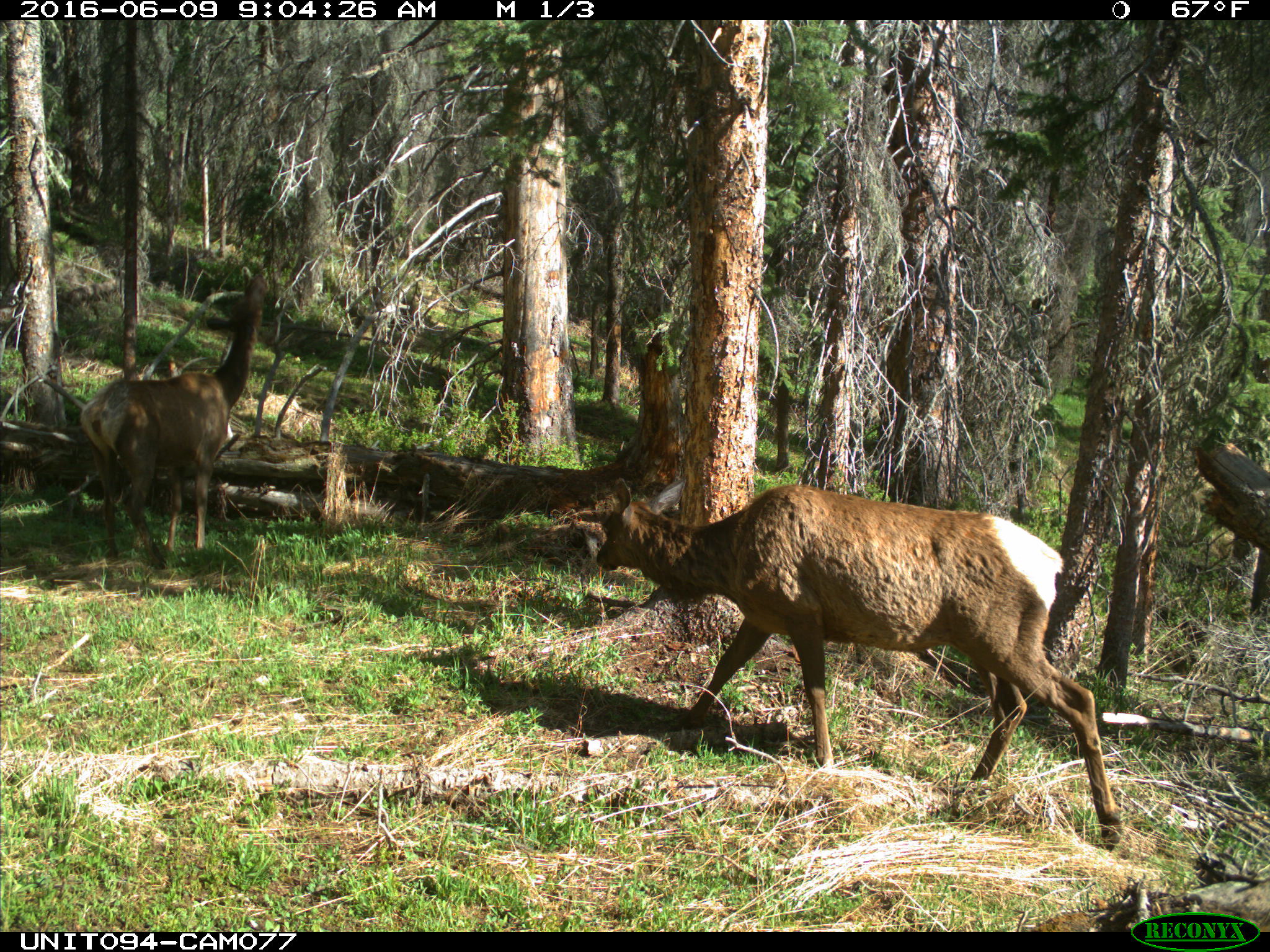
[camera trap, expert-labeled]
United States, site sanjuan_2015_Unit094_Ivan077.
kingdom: Animalia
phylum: Chordata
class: Mammalia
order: Artiodactyla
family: Cervidae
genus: Cervus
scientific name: Cervus elaphus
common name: red deer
Cervus elaphus (red deer).